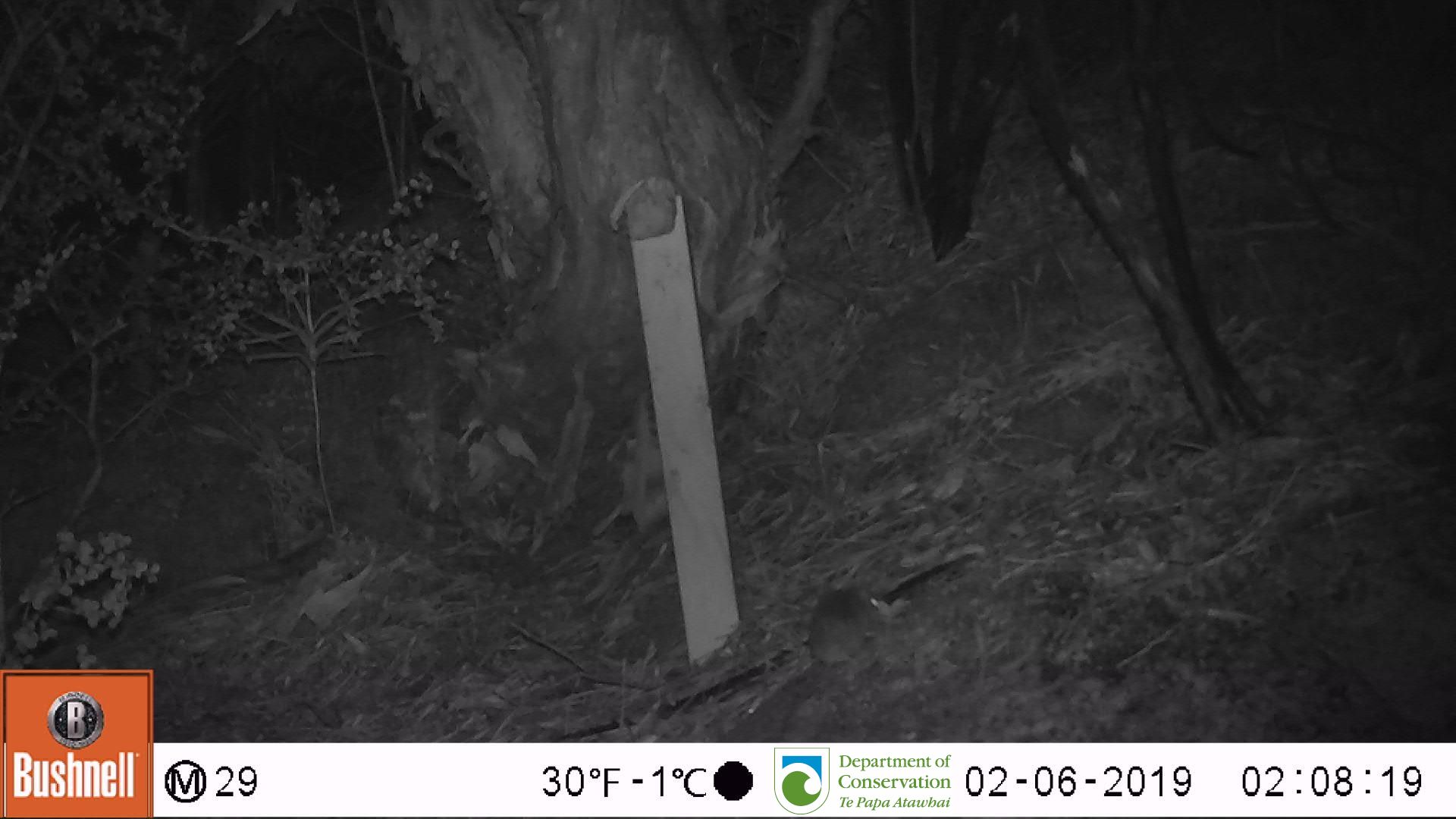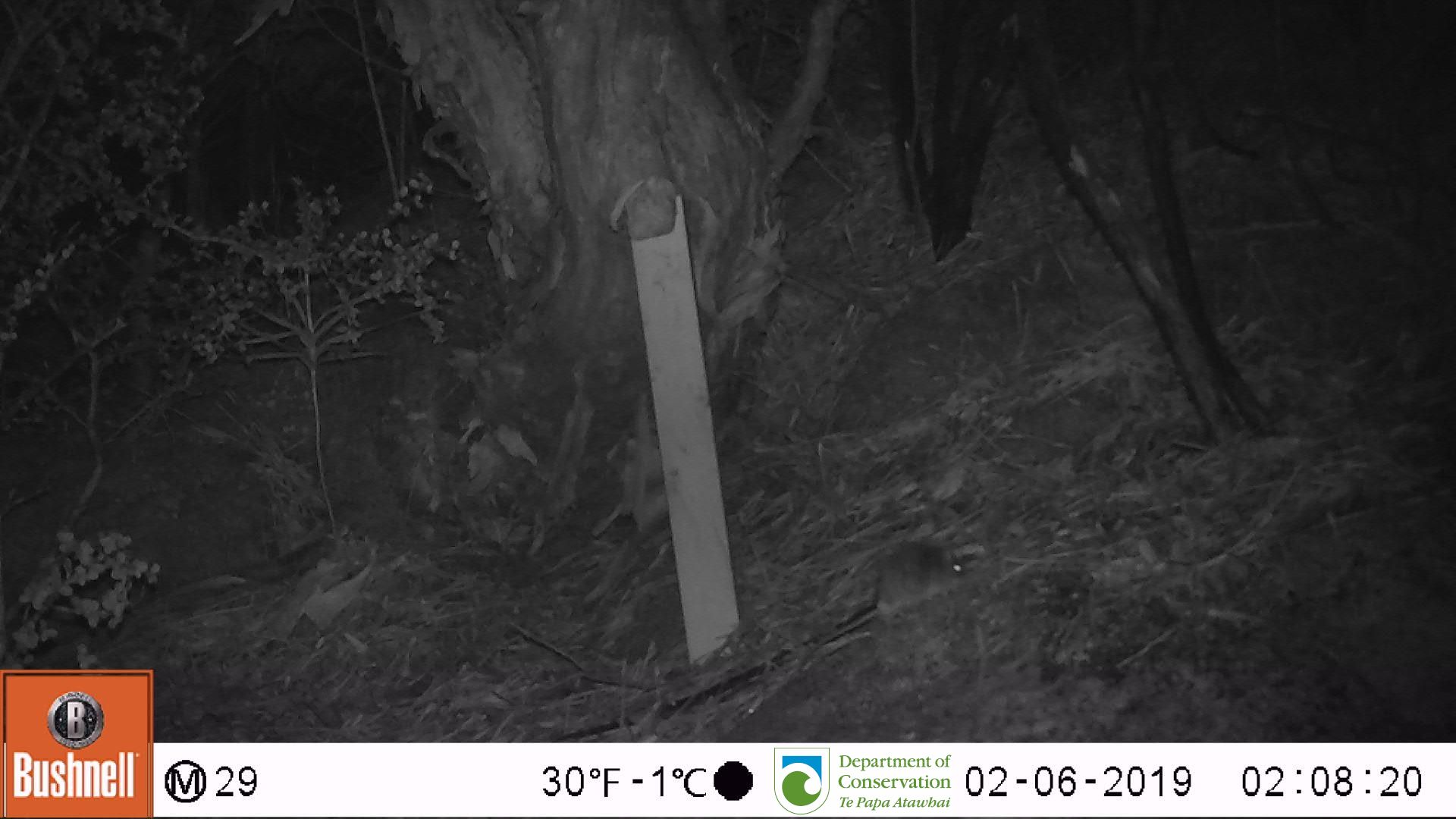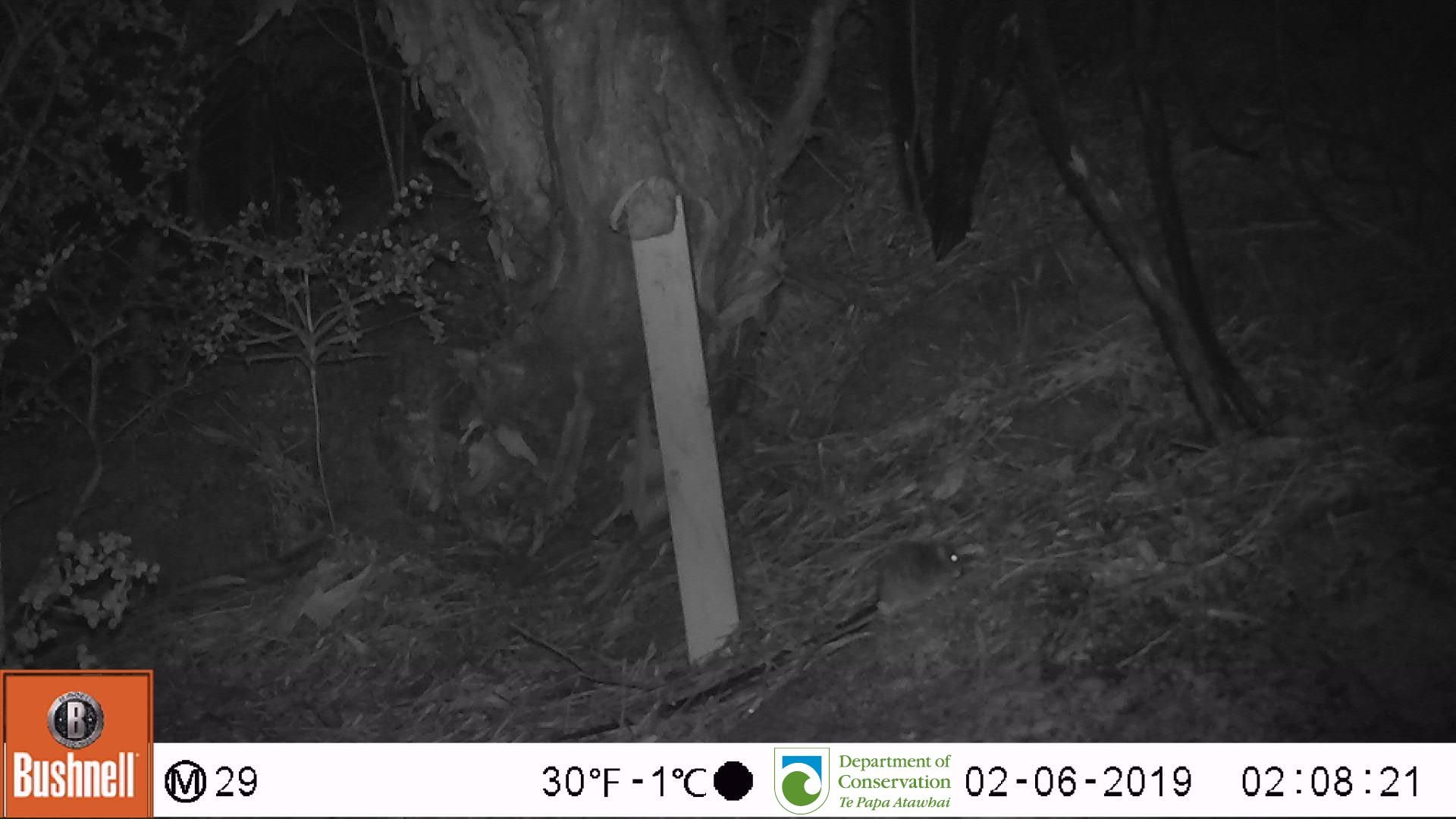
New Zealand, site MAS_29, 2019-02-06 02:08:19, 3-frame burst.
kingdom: Animalia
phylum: Chordata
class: Mammalia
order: Rodentia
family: Muridae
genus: Mus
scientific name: Mus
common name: mouse